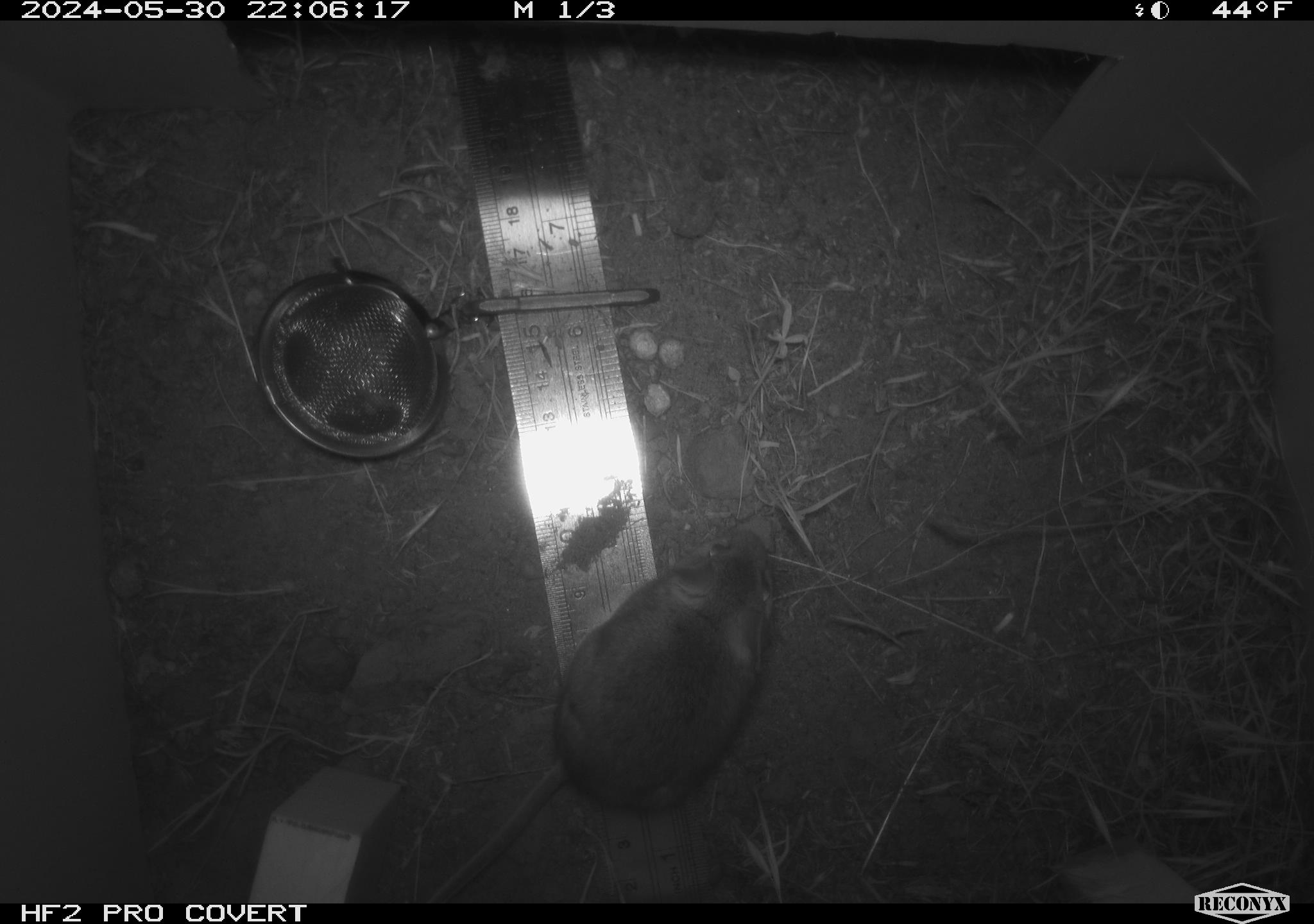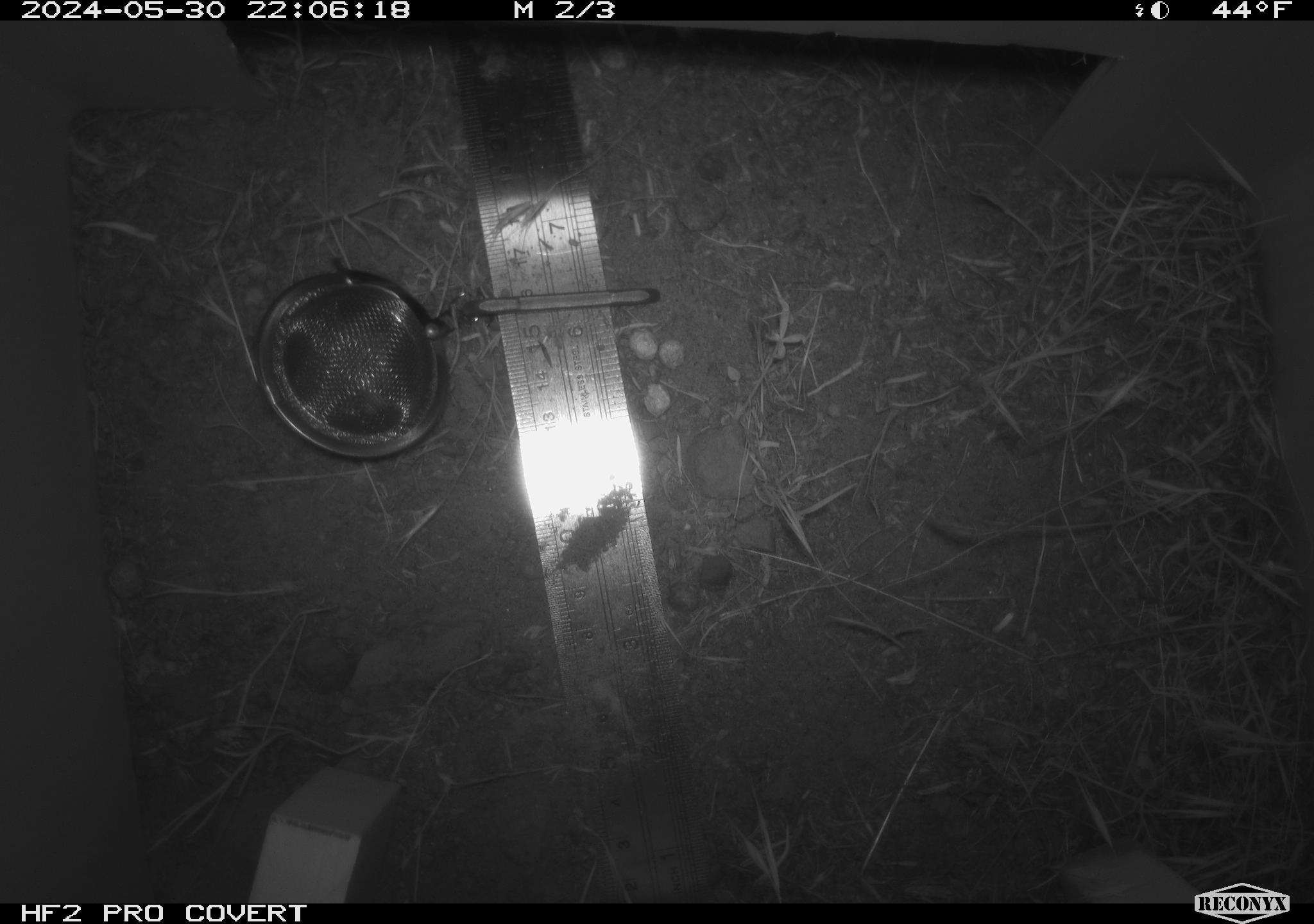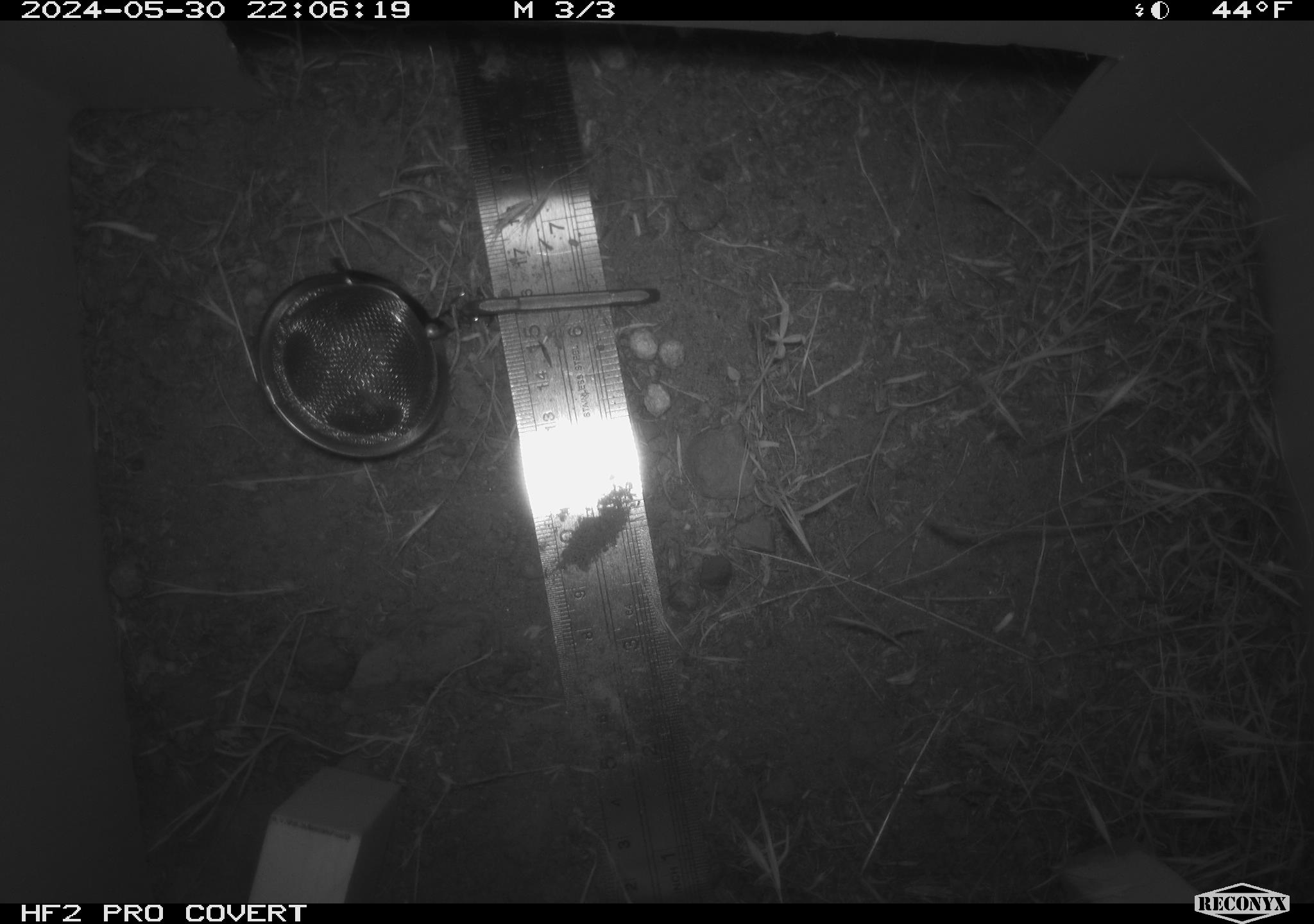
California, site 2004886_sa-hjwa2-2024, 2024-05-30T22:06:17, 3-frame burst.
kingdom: Animalia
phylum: Chordata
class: Mammalia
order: Rodentia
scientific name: Rodentia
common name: rodent